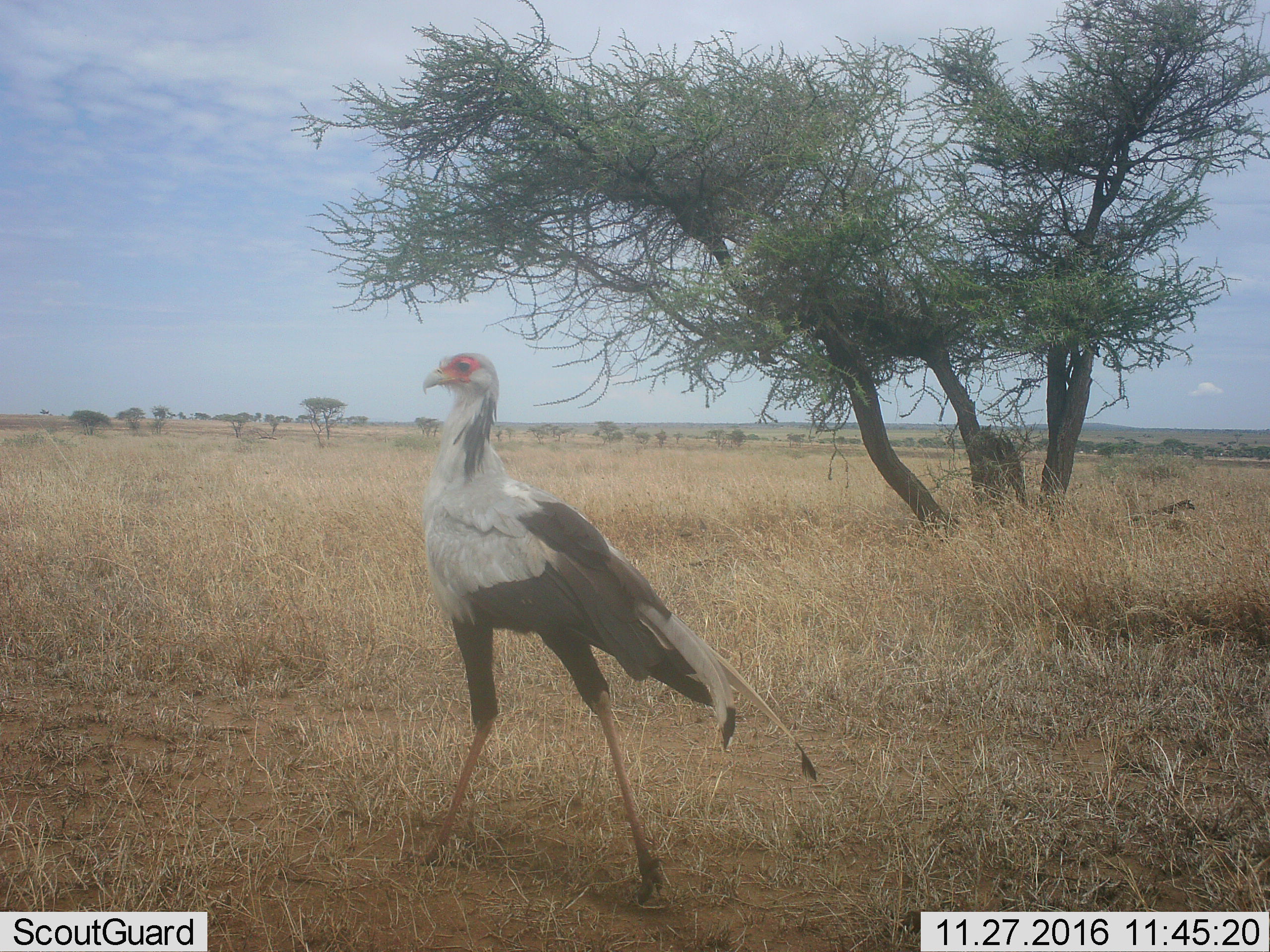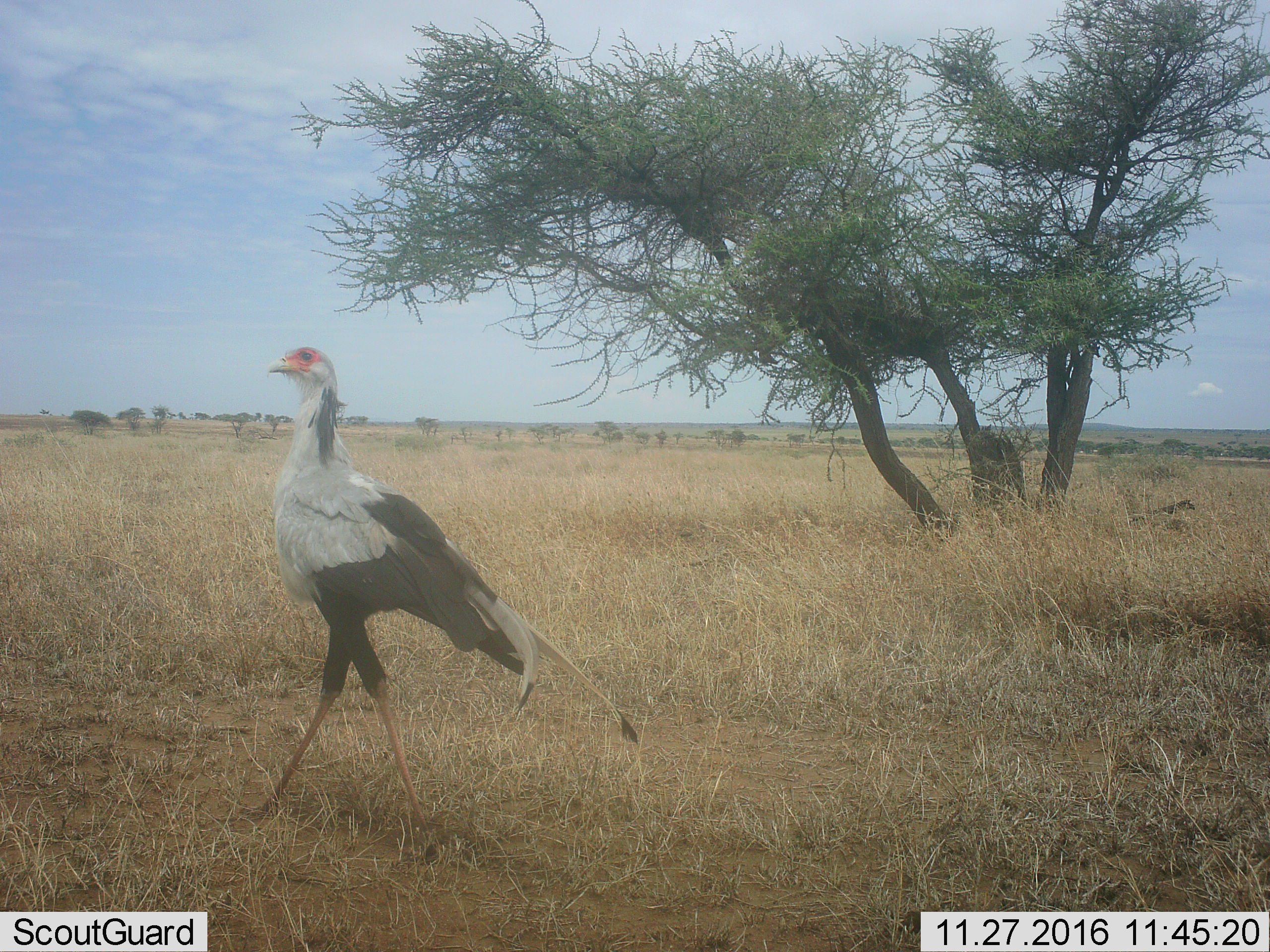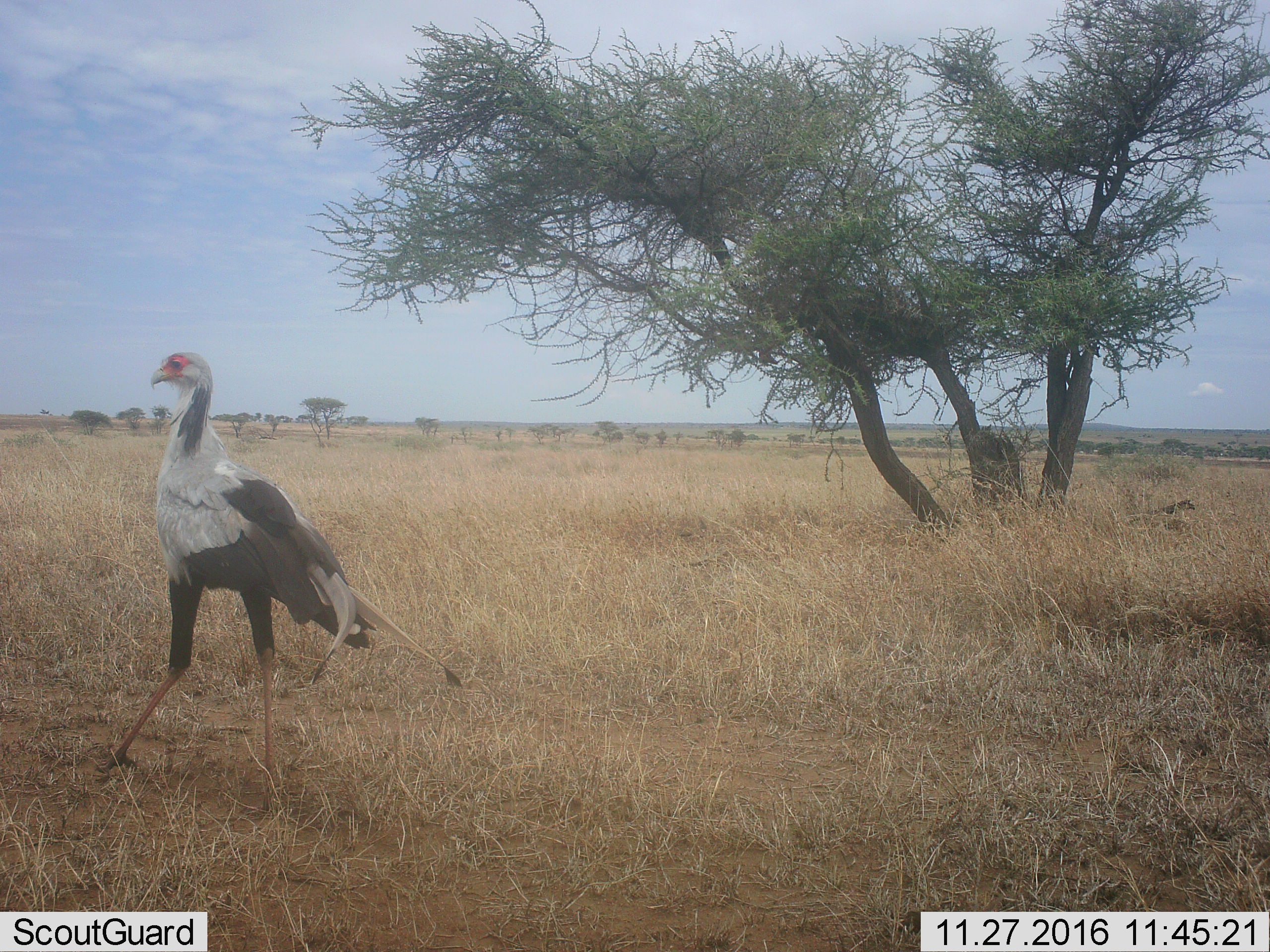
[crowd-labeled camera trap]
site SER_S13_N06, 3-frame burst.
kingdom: Animalia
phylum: Chordata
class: Aves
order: Accipitriformes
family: Sagittariidae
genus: Sagittarius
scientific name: Sagittarius serpentarius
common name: secretarybird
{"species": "secretarybird (Sagittarius serpentarius)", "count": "1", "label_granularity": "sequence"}